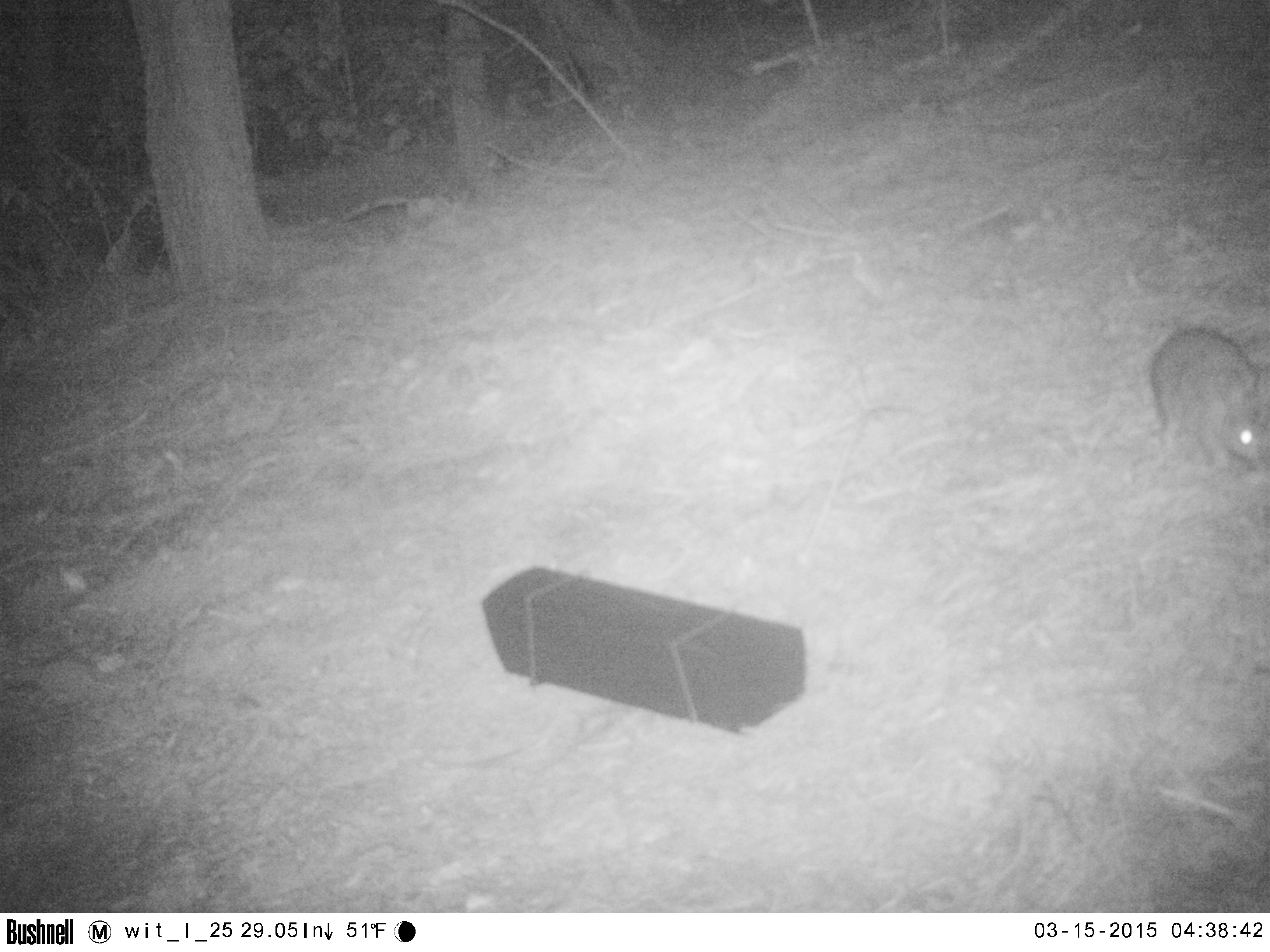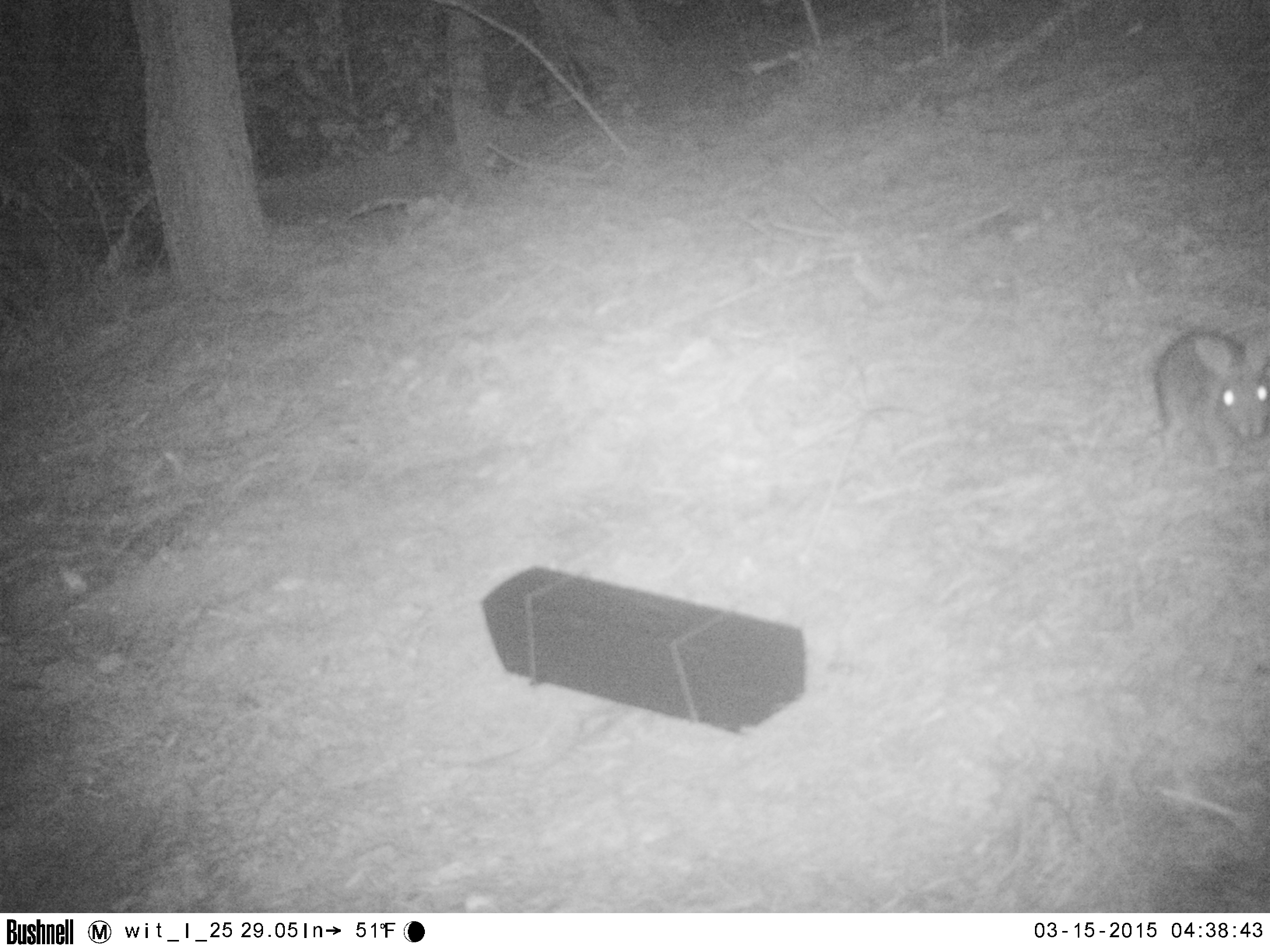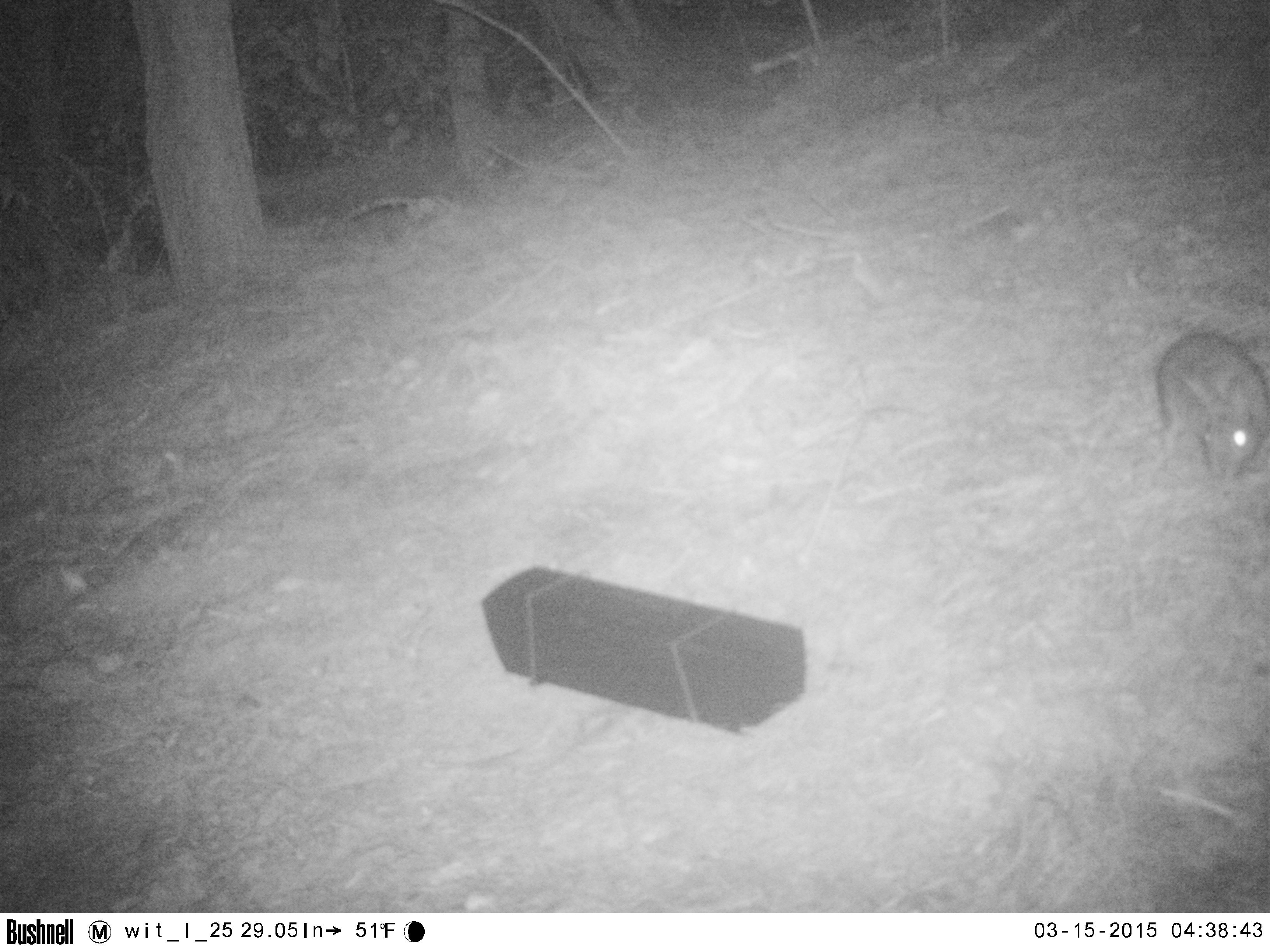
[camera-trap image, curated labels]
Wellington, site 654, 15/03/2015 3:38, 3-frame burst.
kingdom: Animalia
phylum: Chordata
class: Mammalia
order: Lagomorpha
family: Leporidae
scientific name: Leporidae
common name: rabbit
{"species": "rabbit (Leporidae)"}